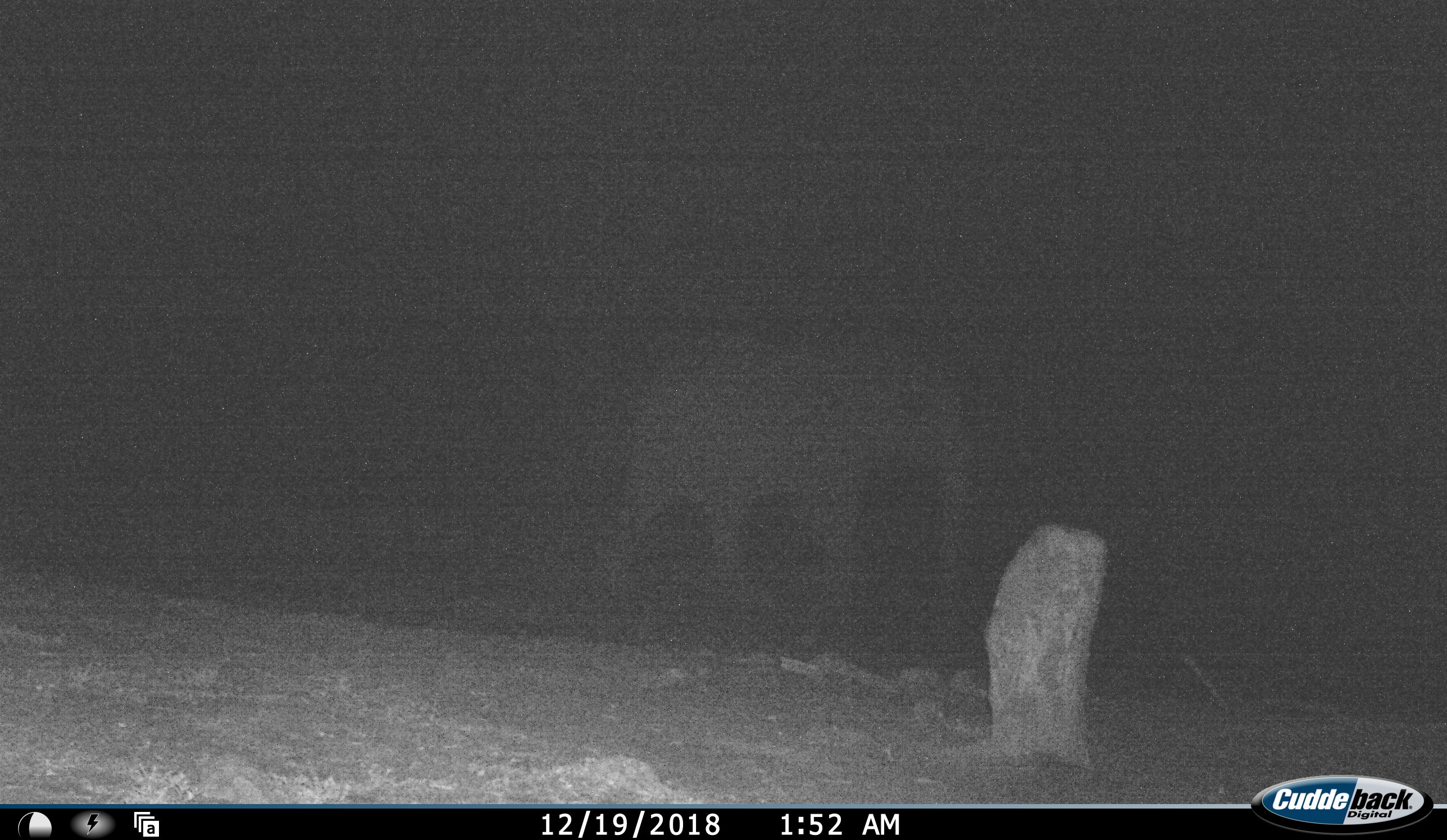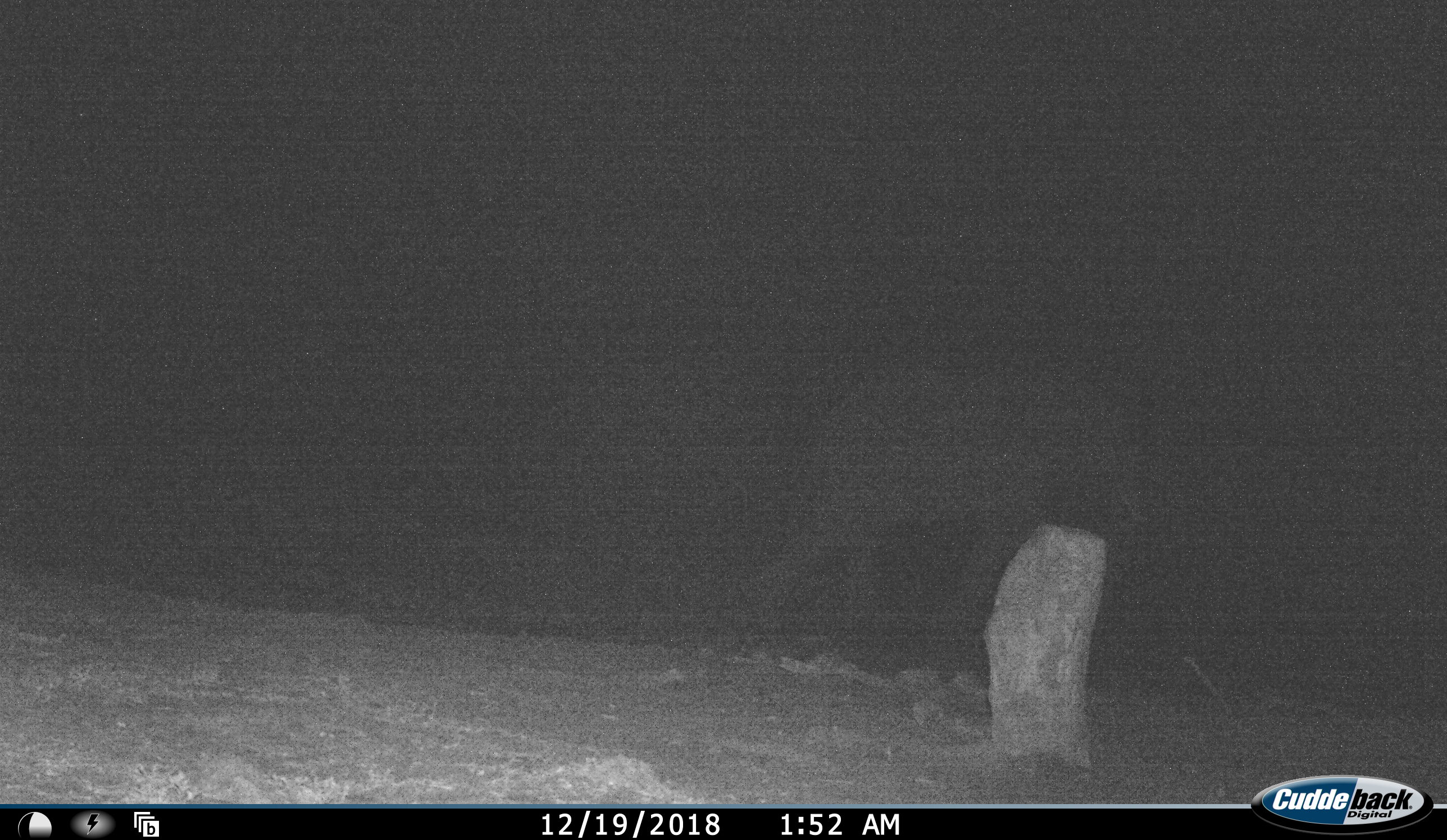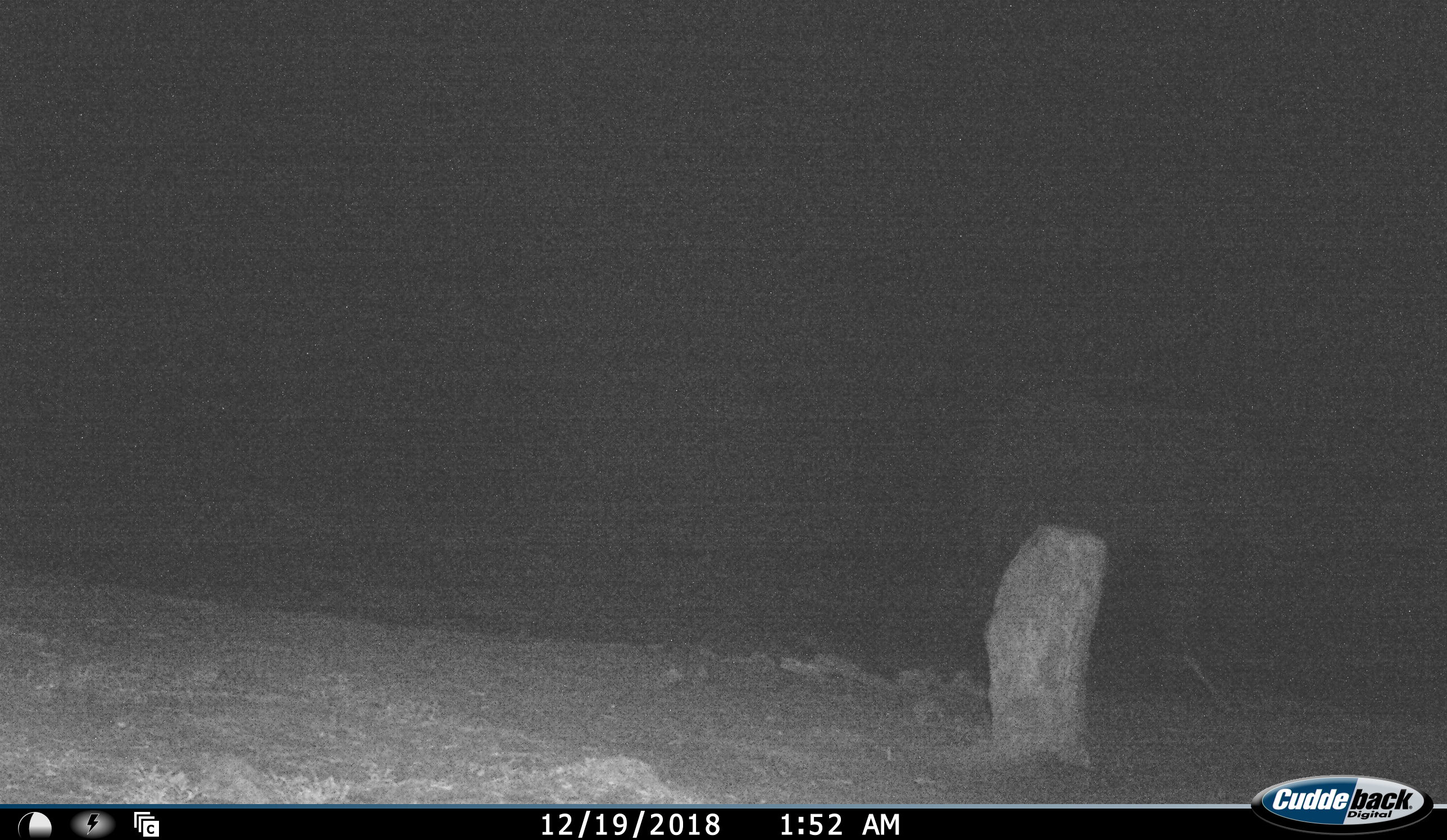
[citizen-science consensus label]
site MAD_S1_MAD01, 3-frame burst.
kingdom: Animalia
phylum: Chordata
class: Mammalia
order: Proboscidea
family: Elephantidae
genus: Loxodonta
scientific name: Loxodonta africana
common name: african bush elephant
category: elephant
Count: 1.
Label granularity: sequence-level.